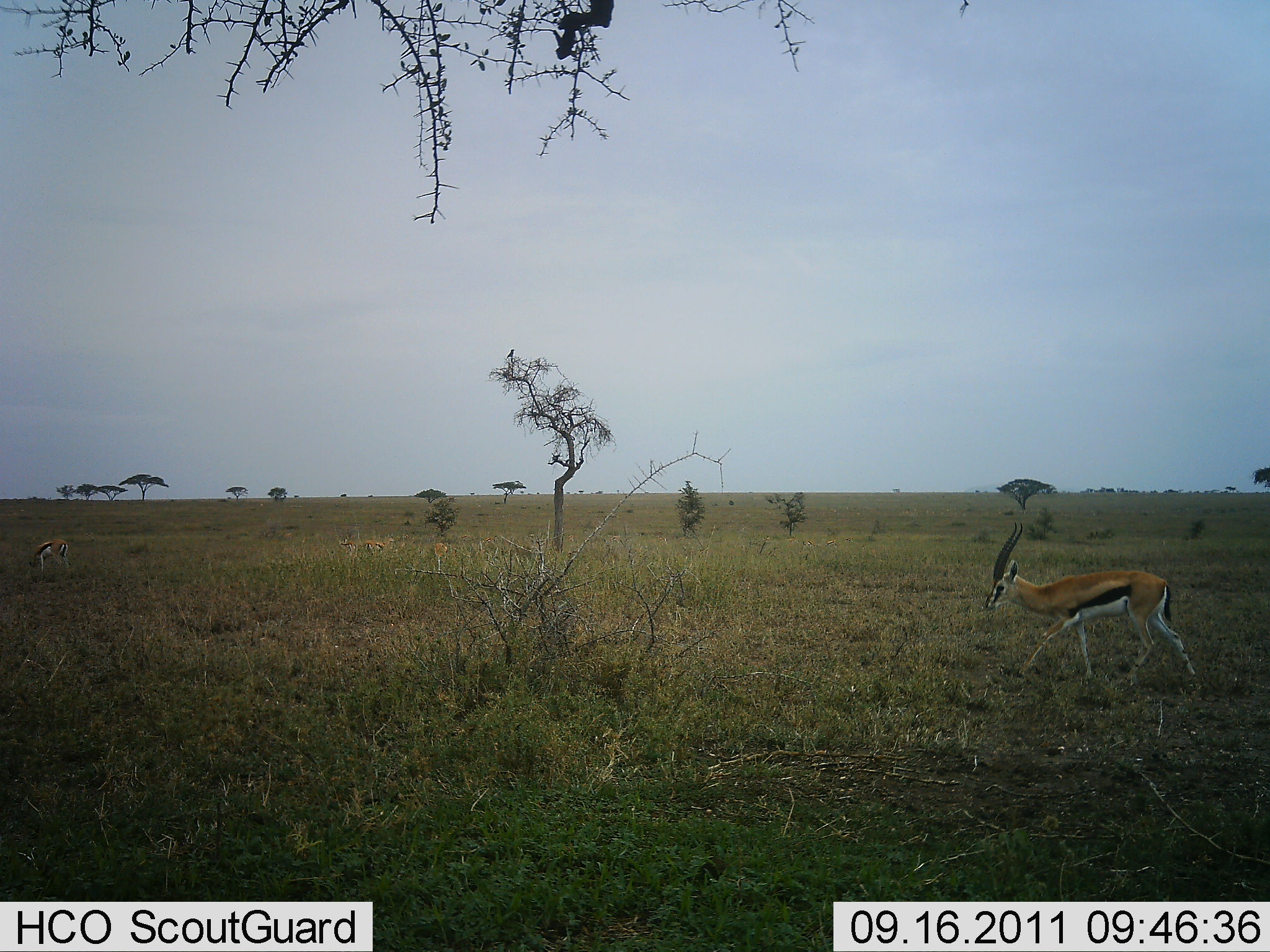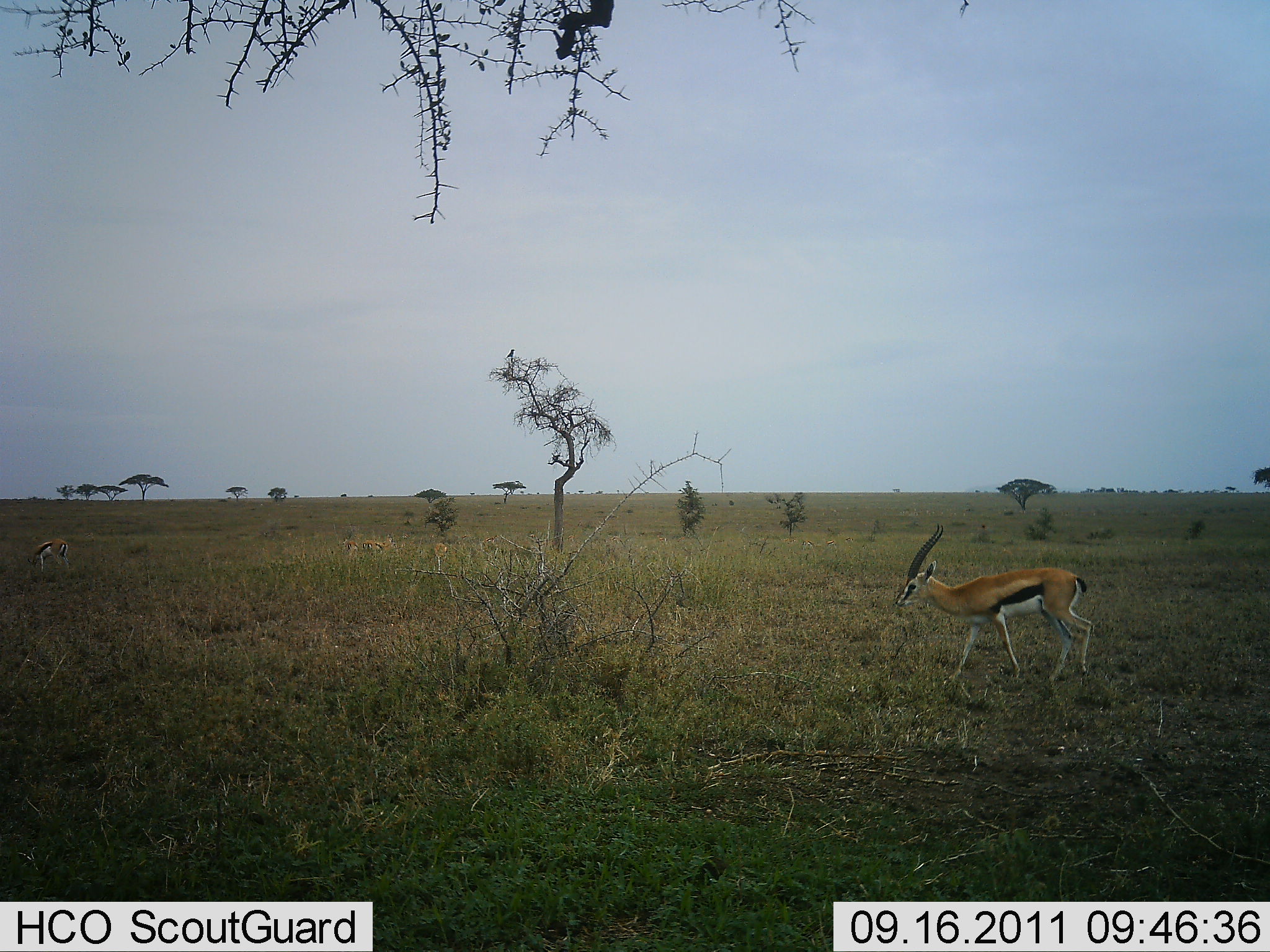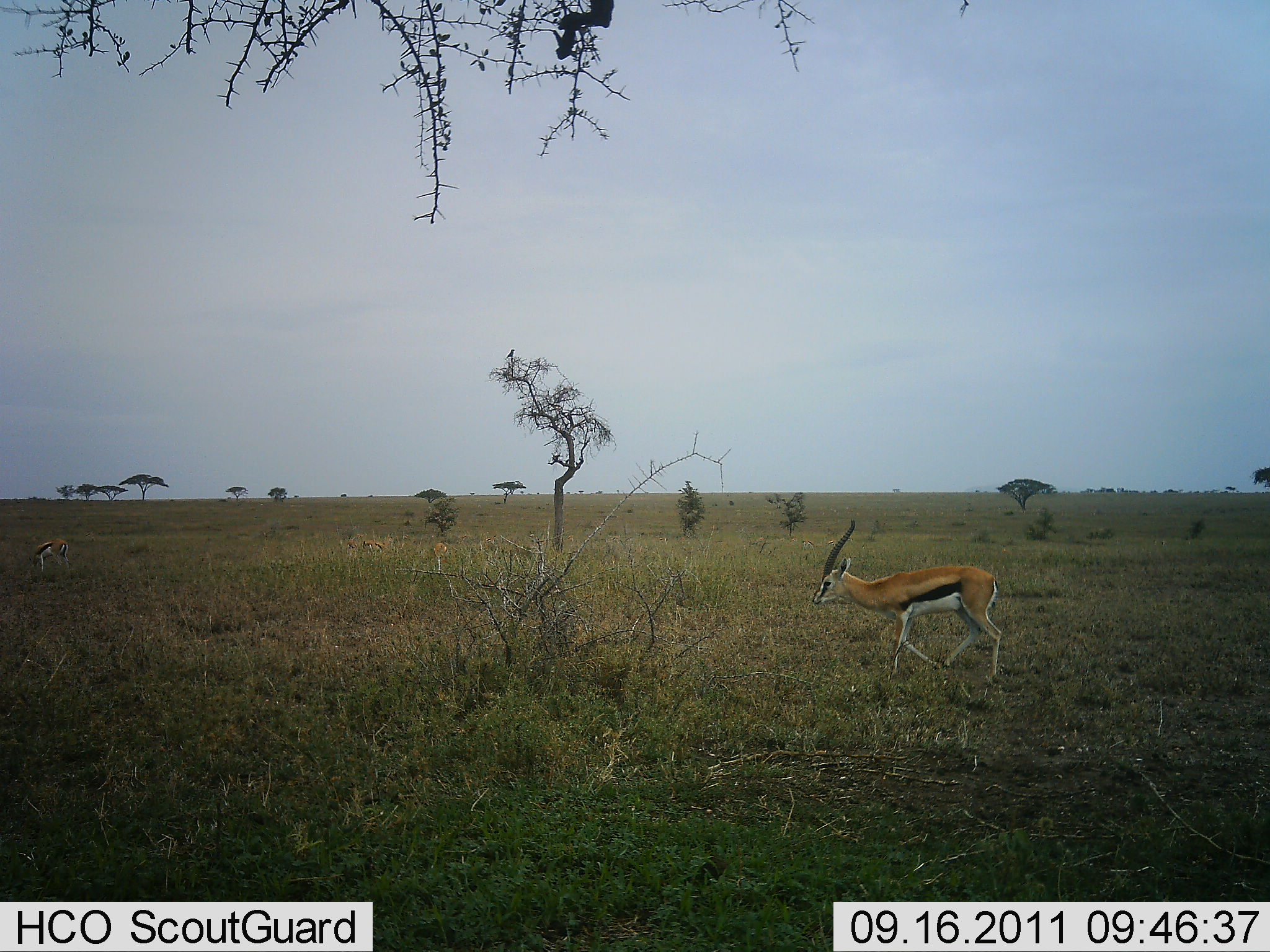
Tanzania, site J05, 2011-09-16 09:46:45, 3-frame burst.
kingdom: Animalia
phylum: Chordata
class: Mammalia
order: Artiodactyla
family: Bovidae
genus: Eudorcas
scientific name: Eudorcas thomsonii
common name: thomson's gazelle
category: gazellethomsons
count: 2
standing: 38%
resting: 8%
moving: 85%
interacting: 0%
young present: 0%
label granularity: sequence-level